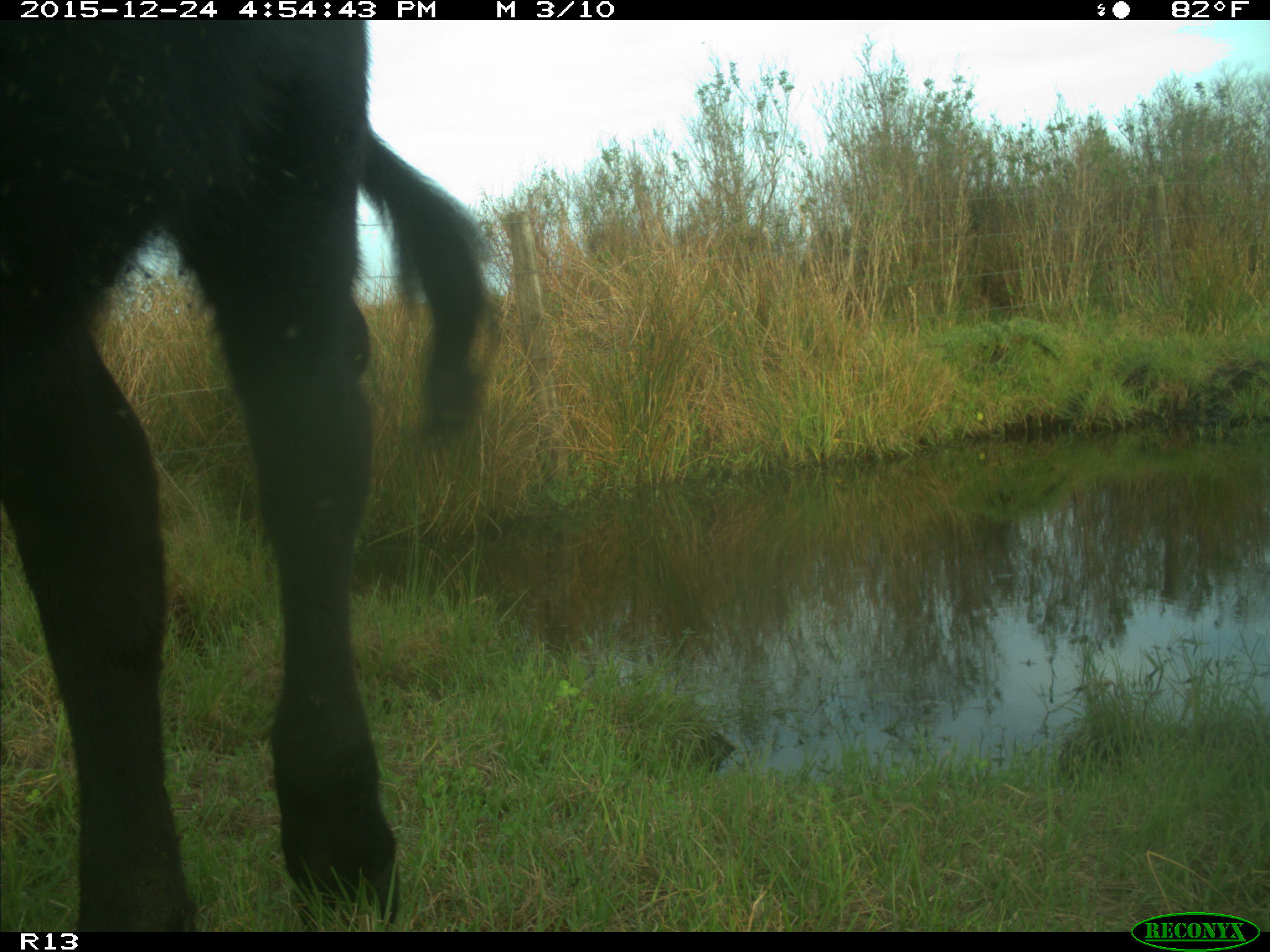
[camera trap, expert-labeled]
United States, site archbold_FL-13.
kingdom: Animalia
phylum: Chordata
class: Mammalia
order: Artiodactyla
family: Bovidae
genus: Bos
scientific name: Bos taurus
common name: domestic cow